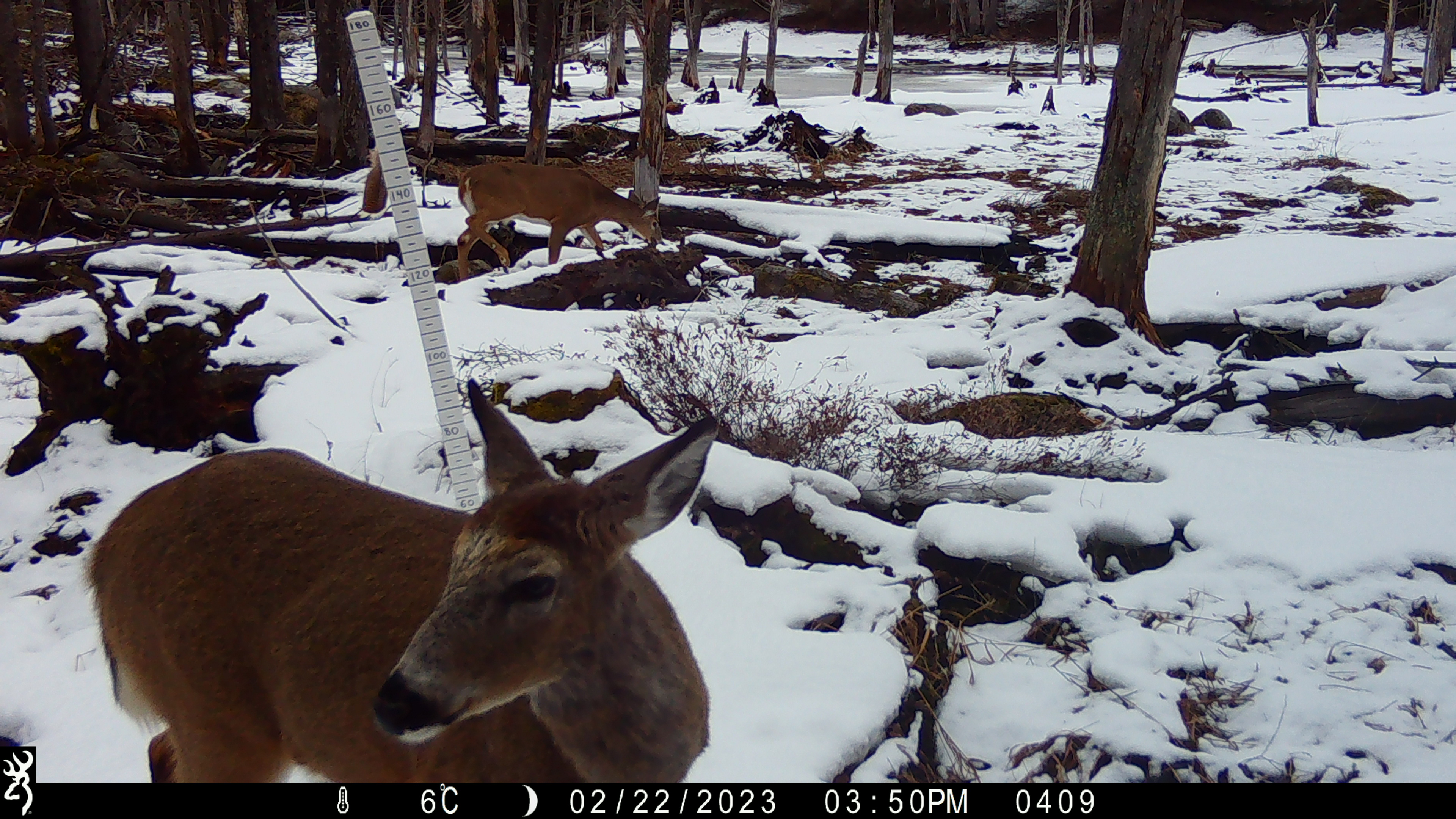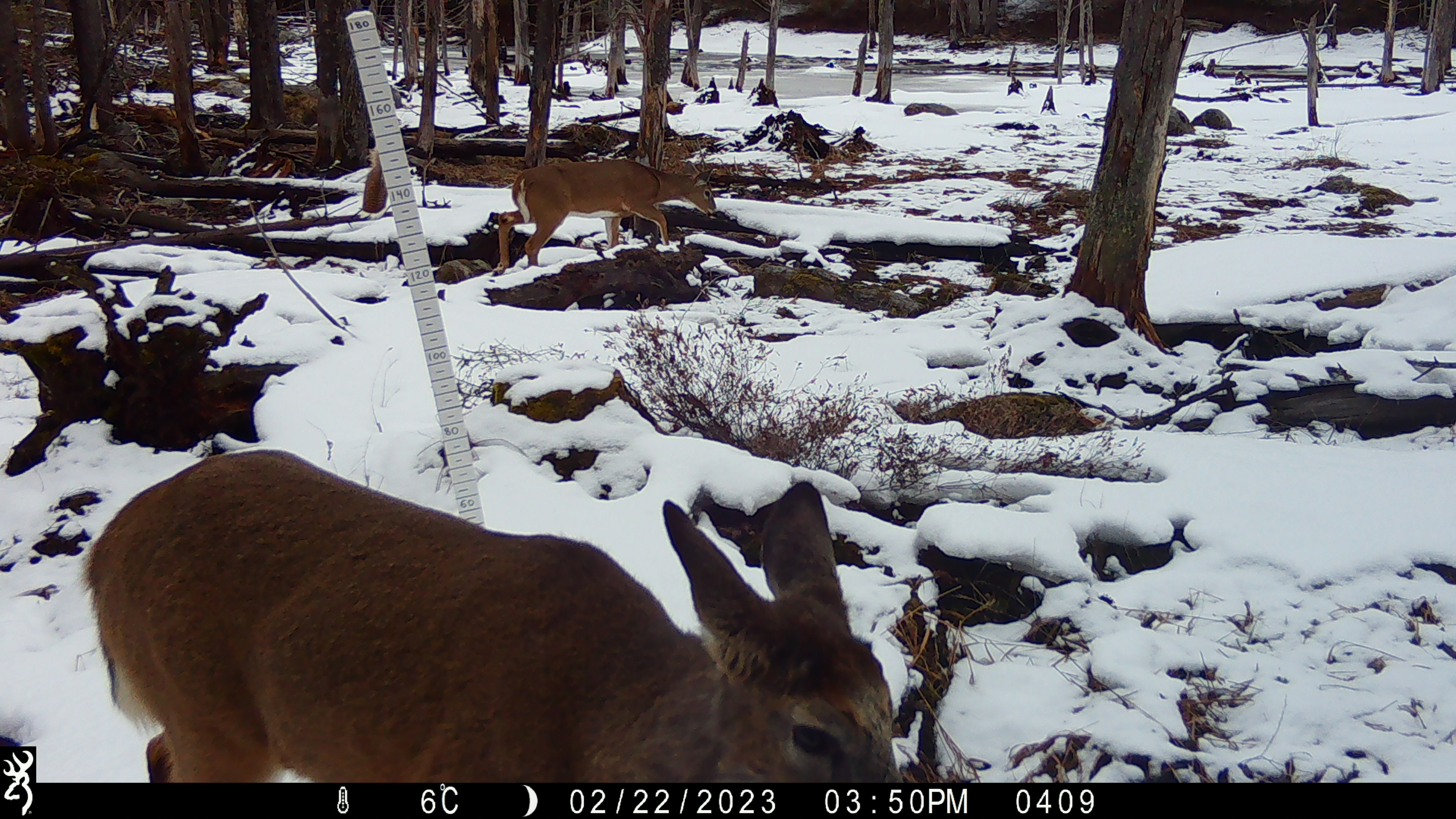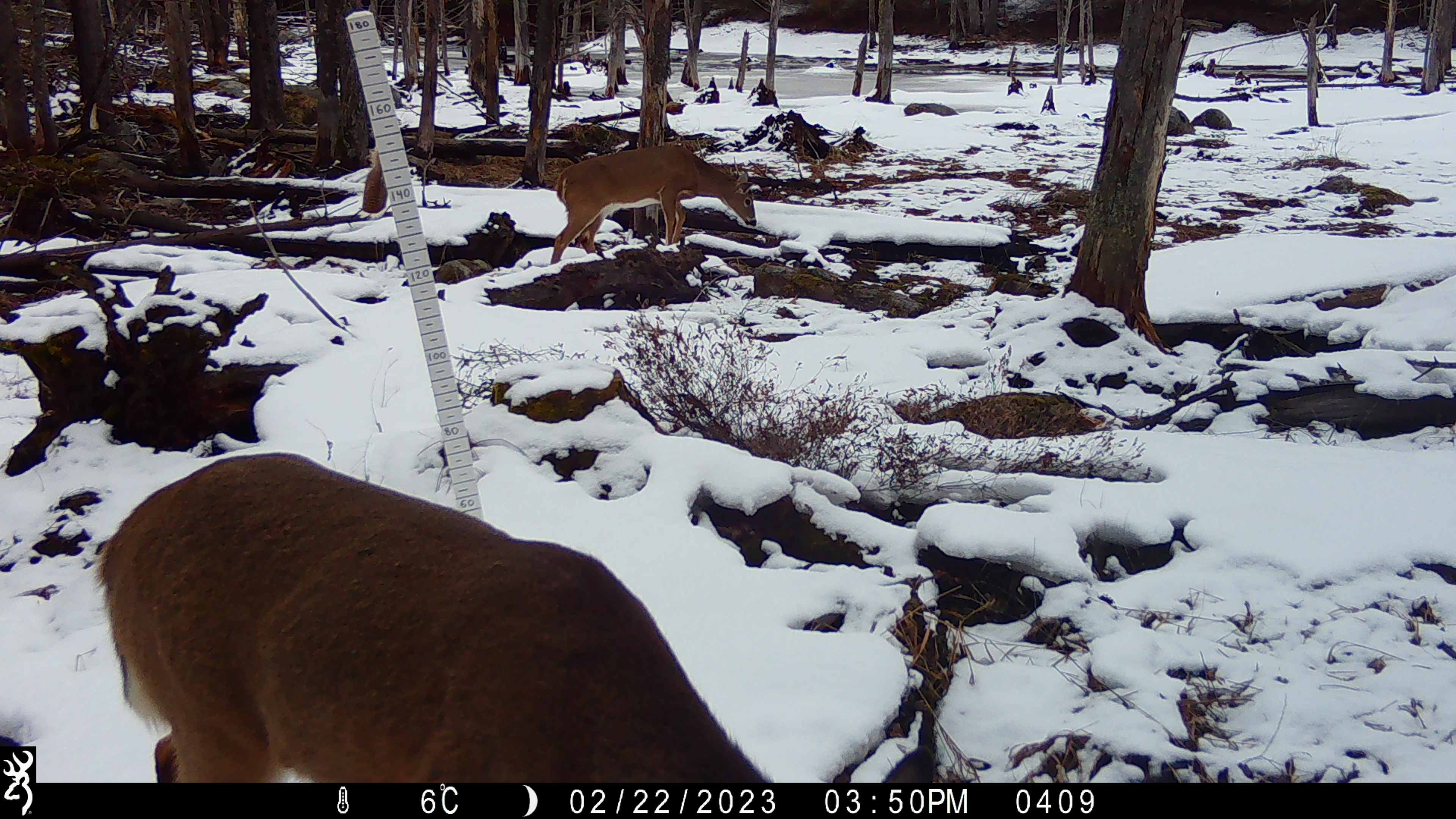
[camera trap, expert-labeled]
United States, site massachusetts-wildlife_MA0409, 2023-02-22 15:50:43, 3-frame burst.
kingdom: Animalia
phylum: Chordata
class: Mammalia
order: Artiodactyla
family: Cervidae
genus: Odocoileus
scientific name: Odocoileus virginianus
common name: white-tailed deer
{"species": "white-tailed deer (Odocoileus virginianus)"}